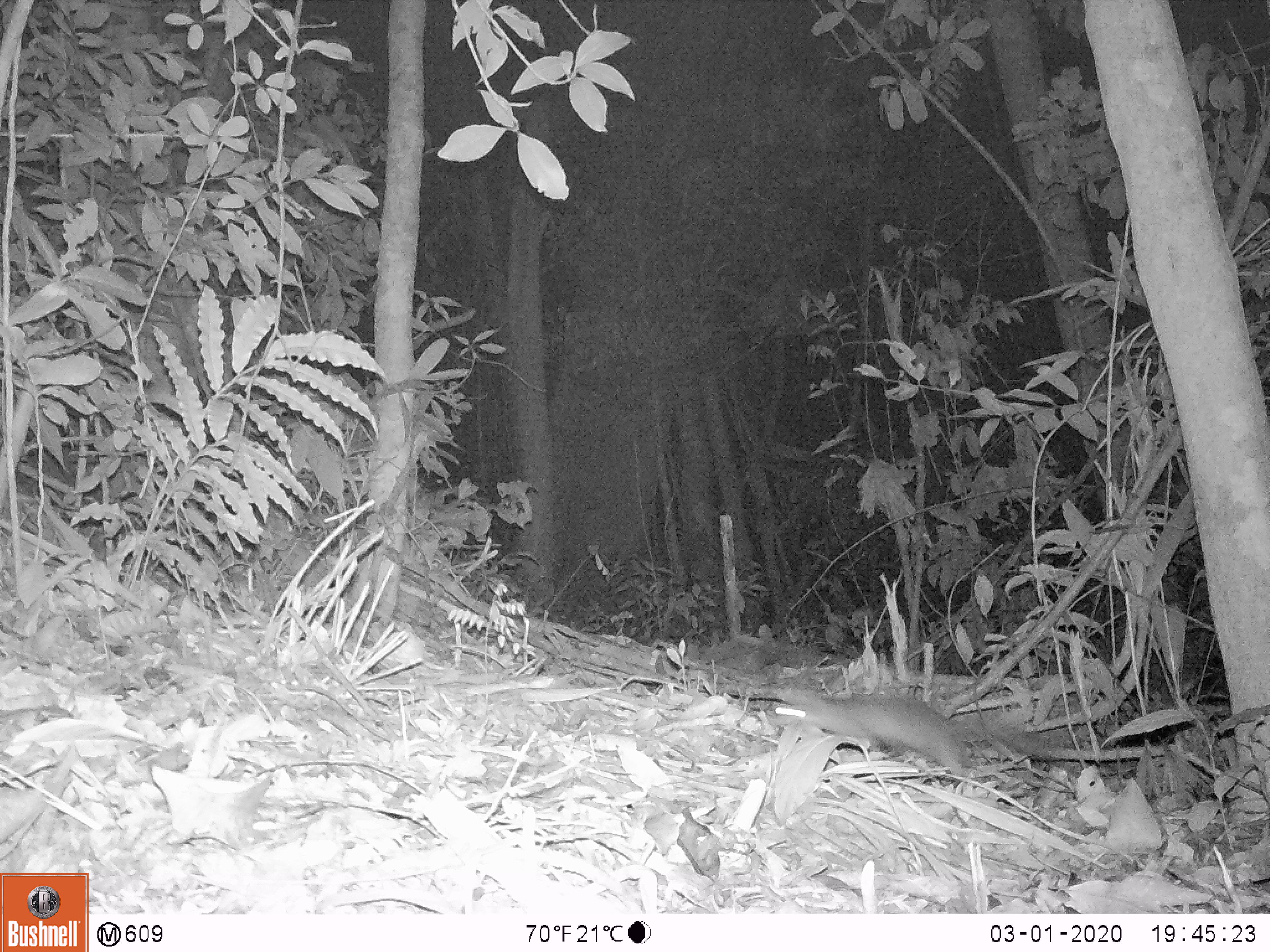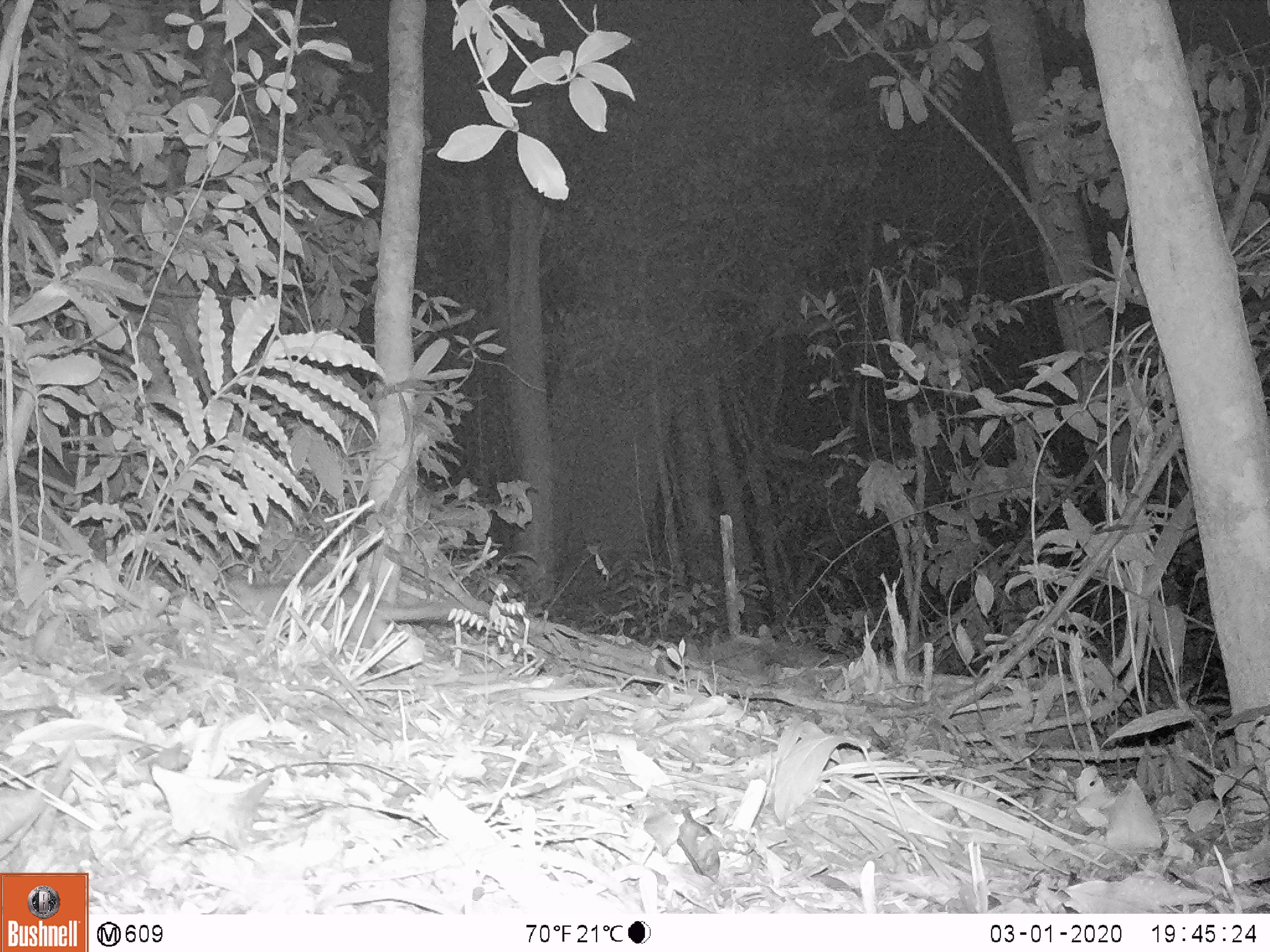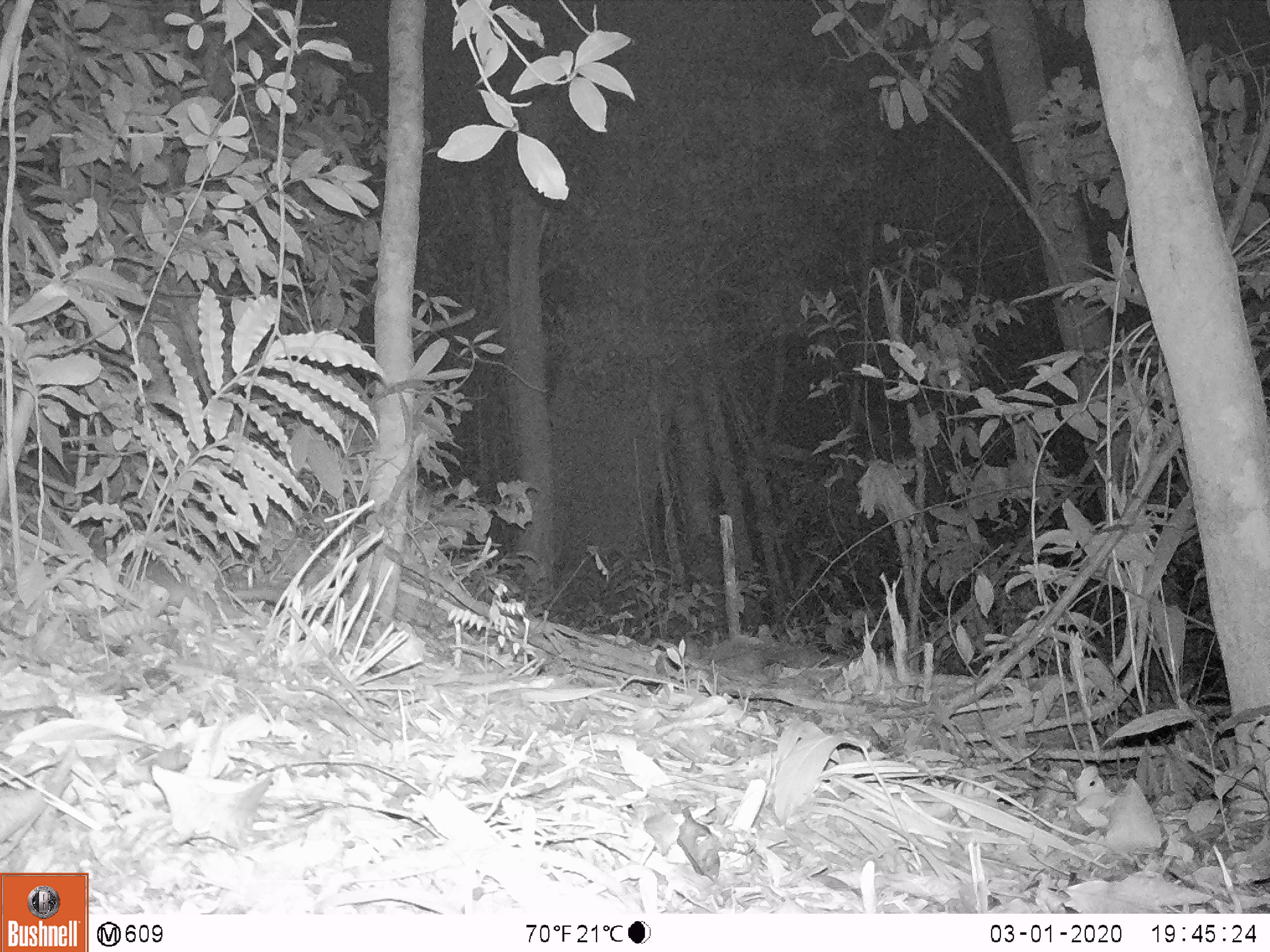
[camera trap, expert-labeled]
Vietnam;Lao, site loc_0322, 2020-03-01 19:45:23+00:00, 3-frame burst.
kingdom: Animalia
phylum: Chordata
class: Mammalia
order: Carnivora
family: Mustelidae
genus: Melogale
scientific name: Melogale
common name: ferret badger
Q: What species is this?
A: Ferret badger (Melogale).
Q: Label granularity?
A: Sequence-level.